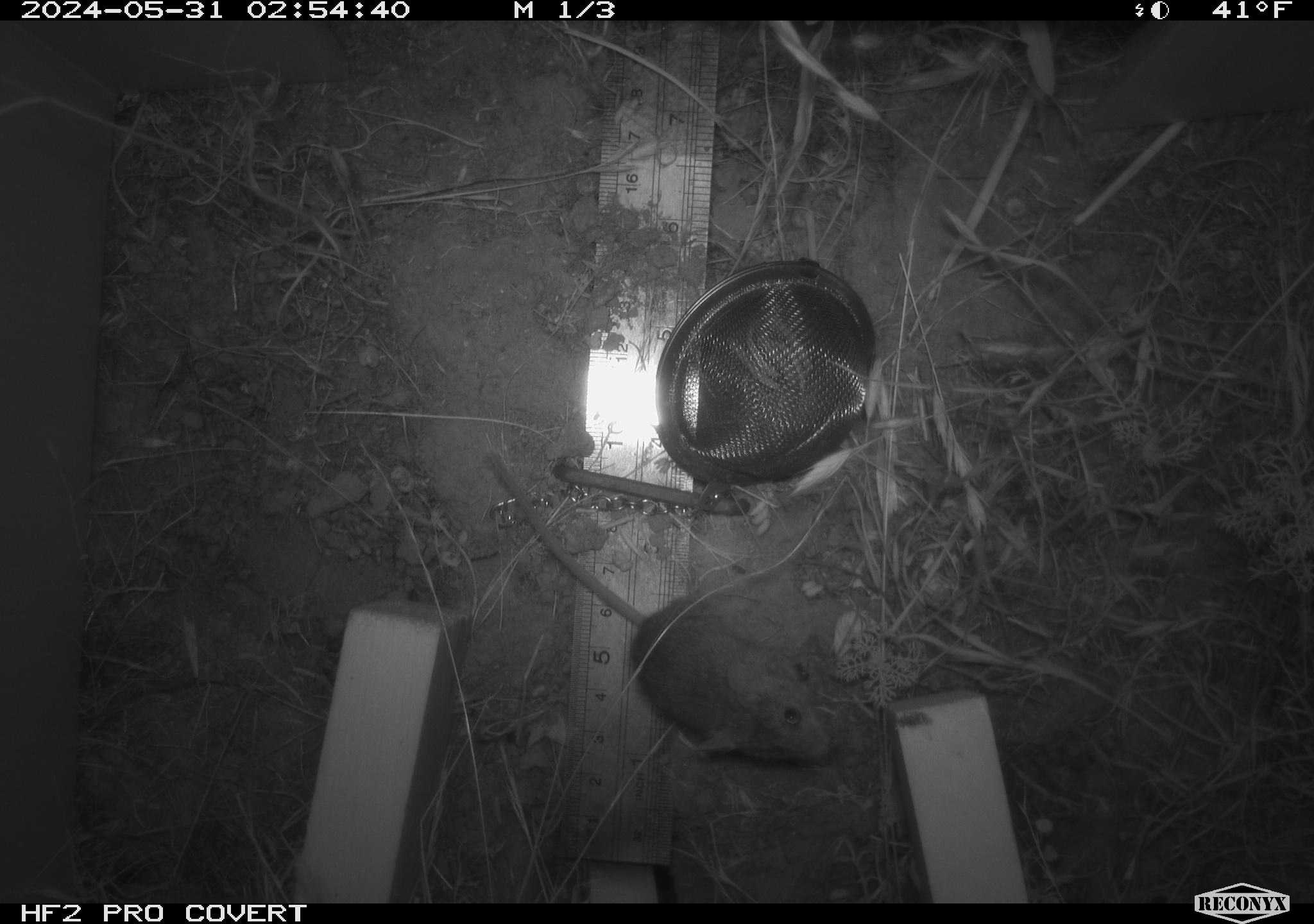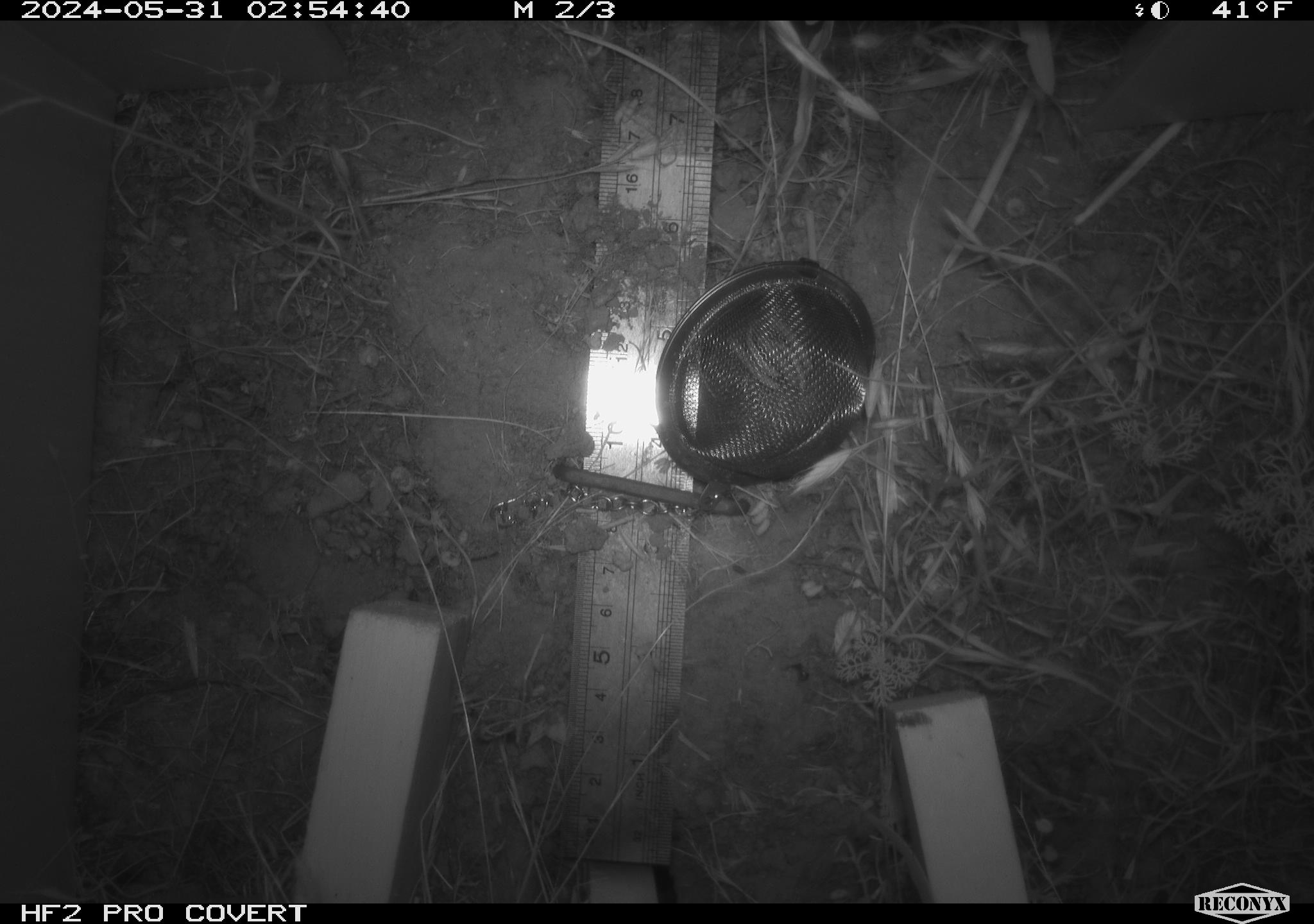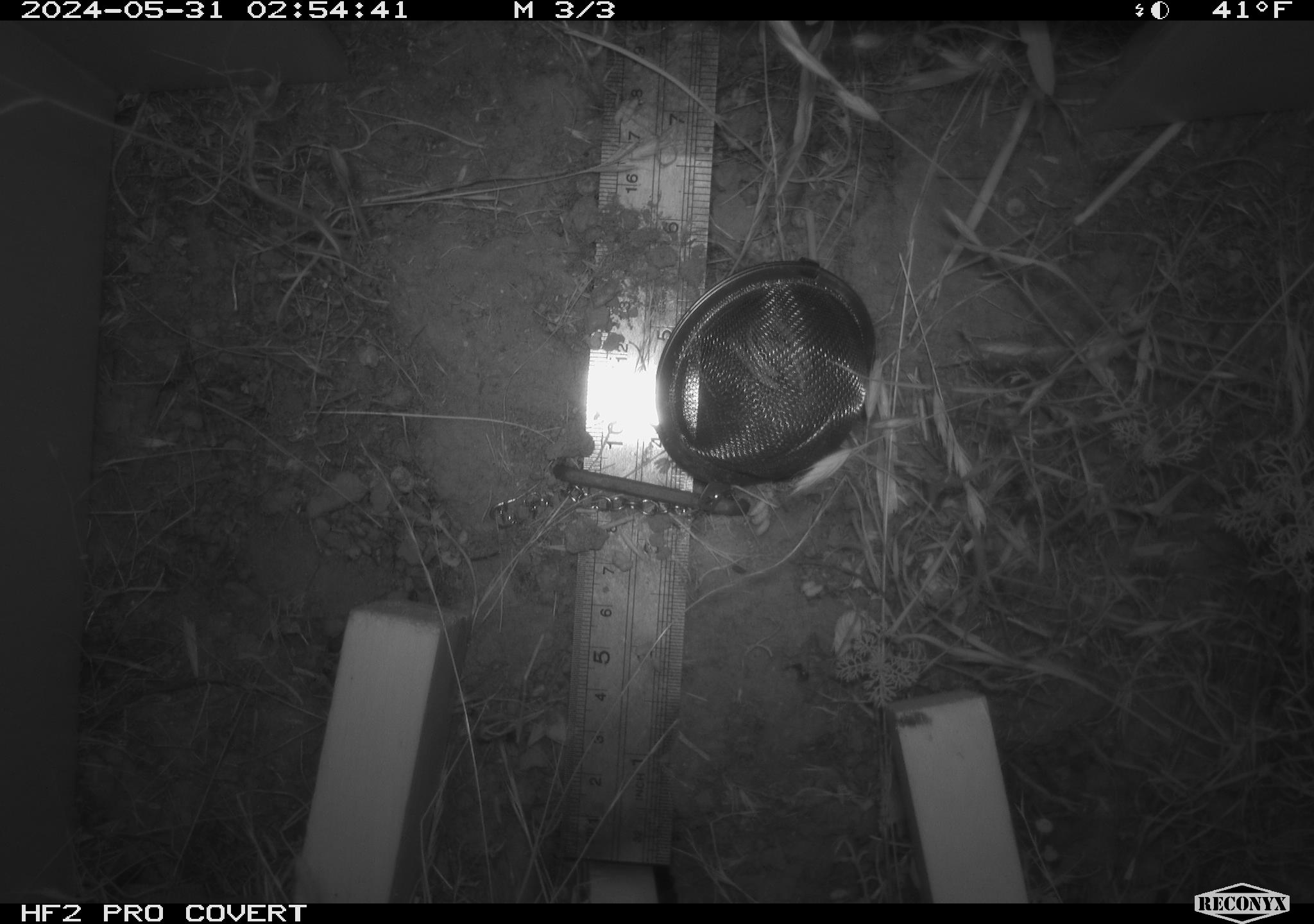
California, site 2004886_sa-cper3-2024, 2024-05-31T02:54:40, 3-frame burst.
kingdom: Animalia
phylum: Chordata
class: Mammalia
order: Rodentia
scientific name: Rodentia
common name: rodent